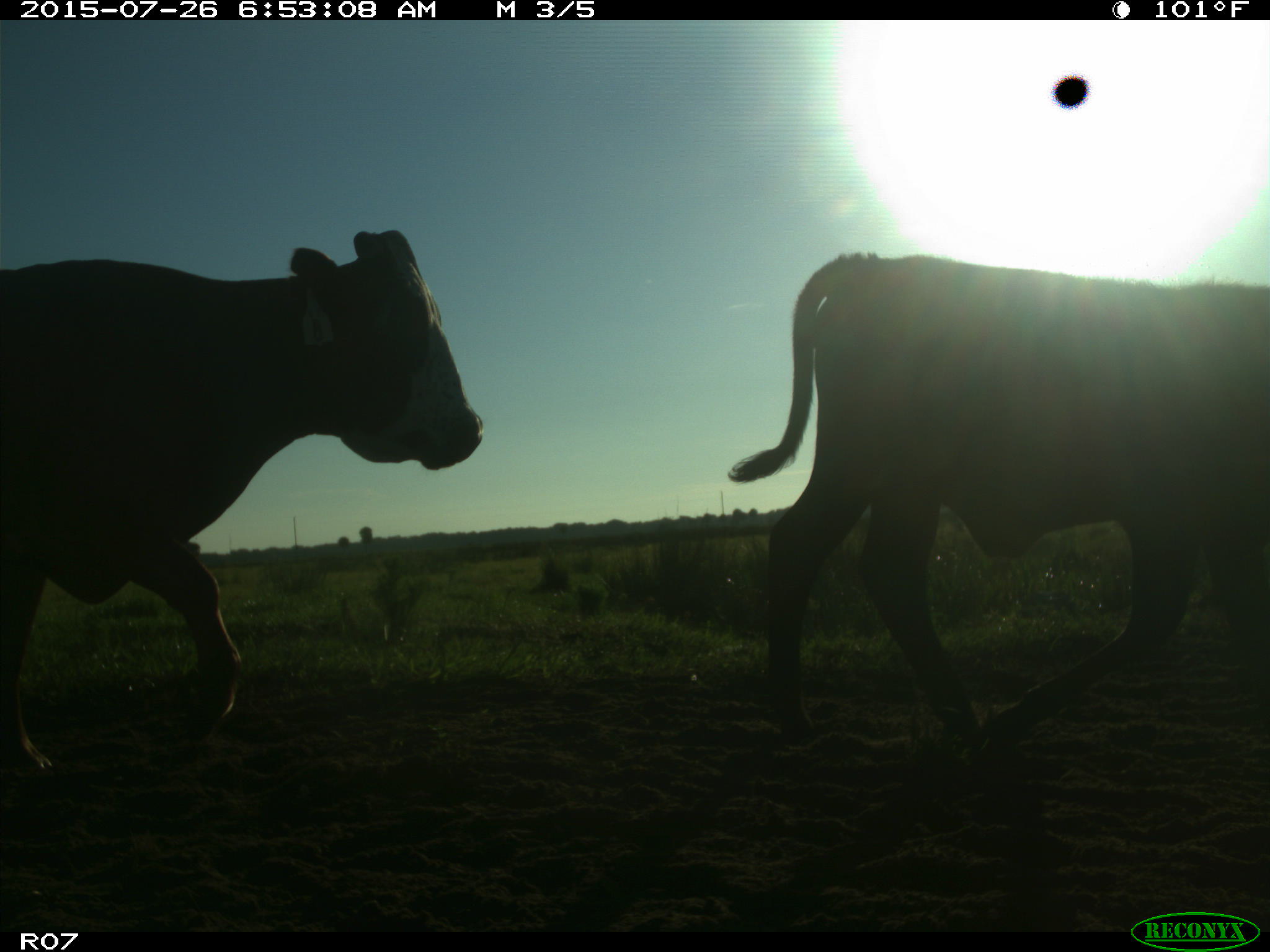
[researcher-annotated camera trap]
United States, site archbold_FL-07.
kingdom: Animalia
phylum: Chordata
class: Mammalia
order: Artiodactyla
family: Bovidae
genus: Bos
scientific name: Bos taurus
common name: domestic cow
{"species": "Bos taurus (domestic cow)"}